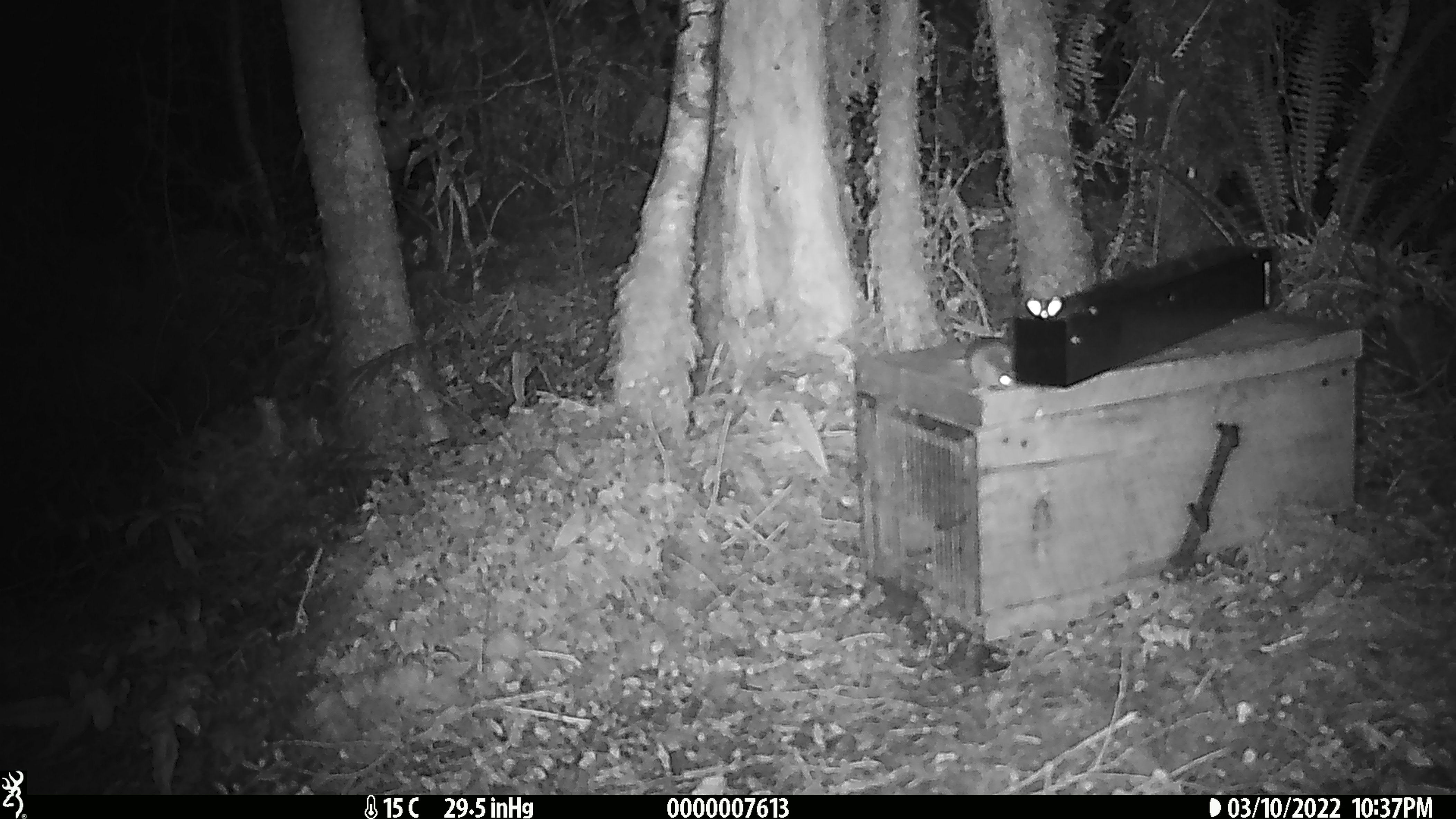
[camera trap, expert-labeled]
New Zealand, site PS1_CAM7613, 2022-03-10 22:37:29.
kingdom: Animalia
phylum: Chordata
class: Mammalia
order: Rodentia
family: Muridae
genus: Mus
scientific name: Mus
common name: mouse